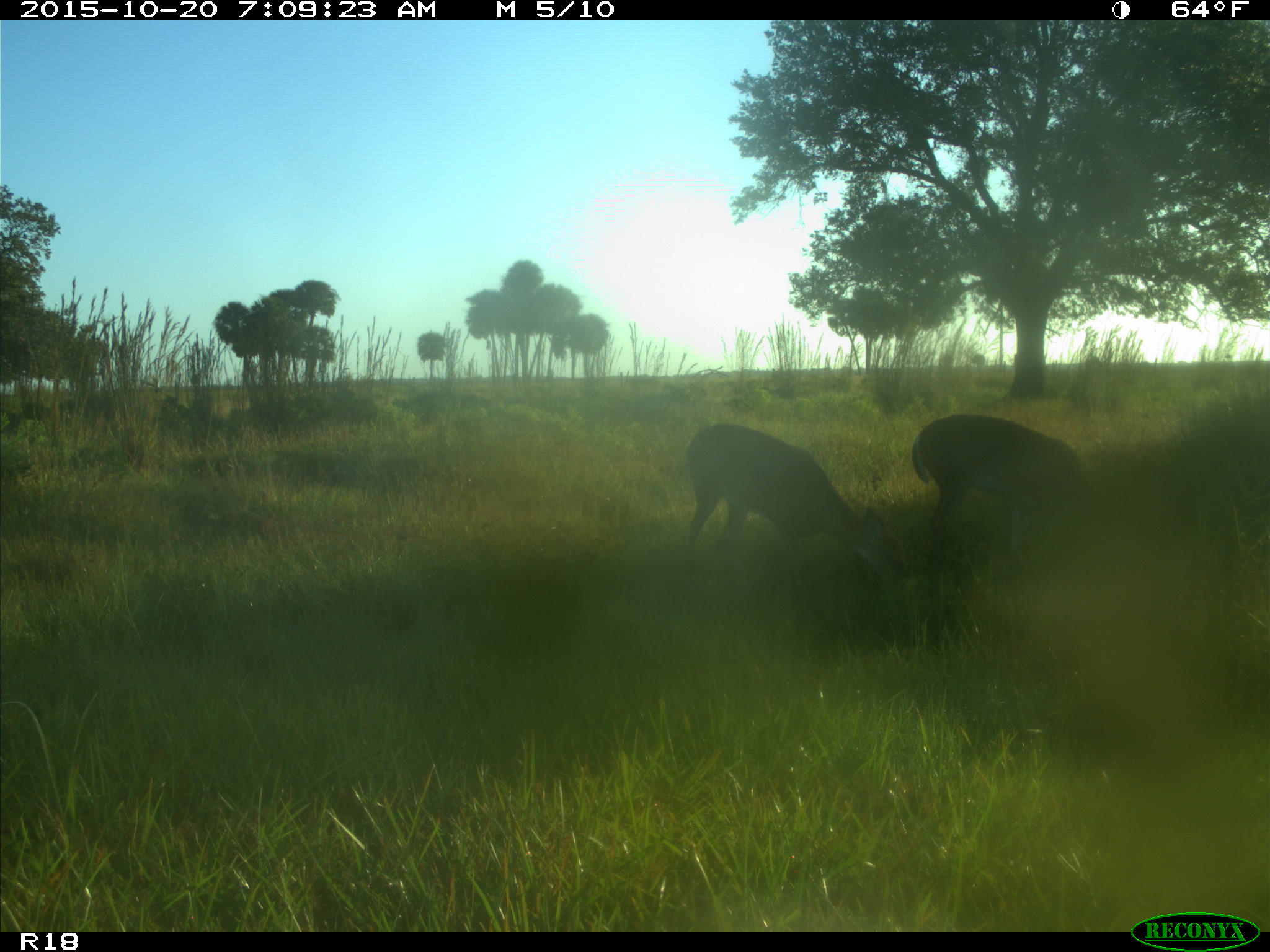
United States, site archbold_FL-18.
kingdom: Animalia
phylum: Chordata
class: Mammalia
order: Artiodactyla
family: Cervidae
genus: Odocoileus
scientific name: Odocoileus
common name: deer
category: unidentified deer